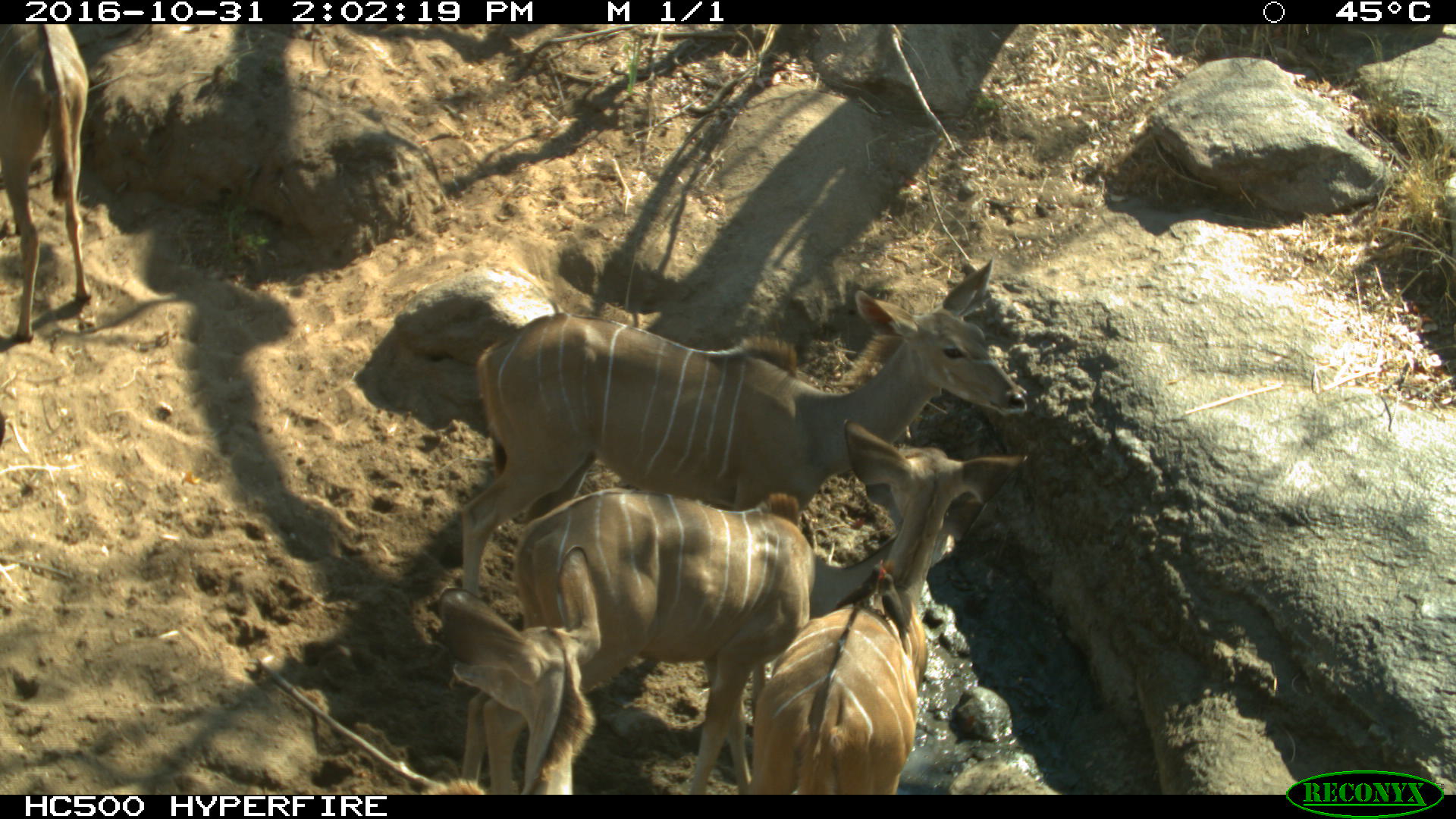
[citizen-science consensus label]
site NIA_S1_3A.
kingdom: Animalia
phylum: Chordata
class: Mammalia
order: Artiodactyla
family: Bovidae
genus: Tragelaphus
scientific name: Tragelaphus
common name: kudu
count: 5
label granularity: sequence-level